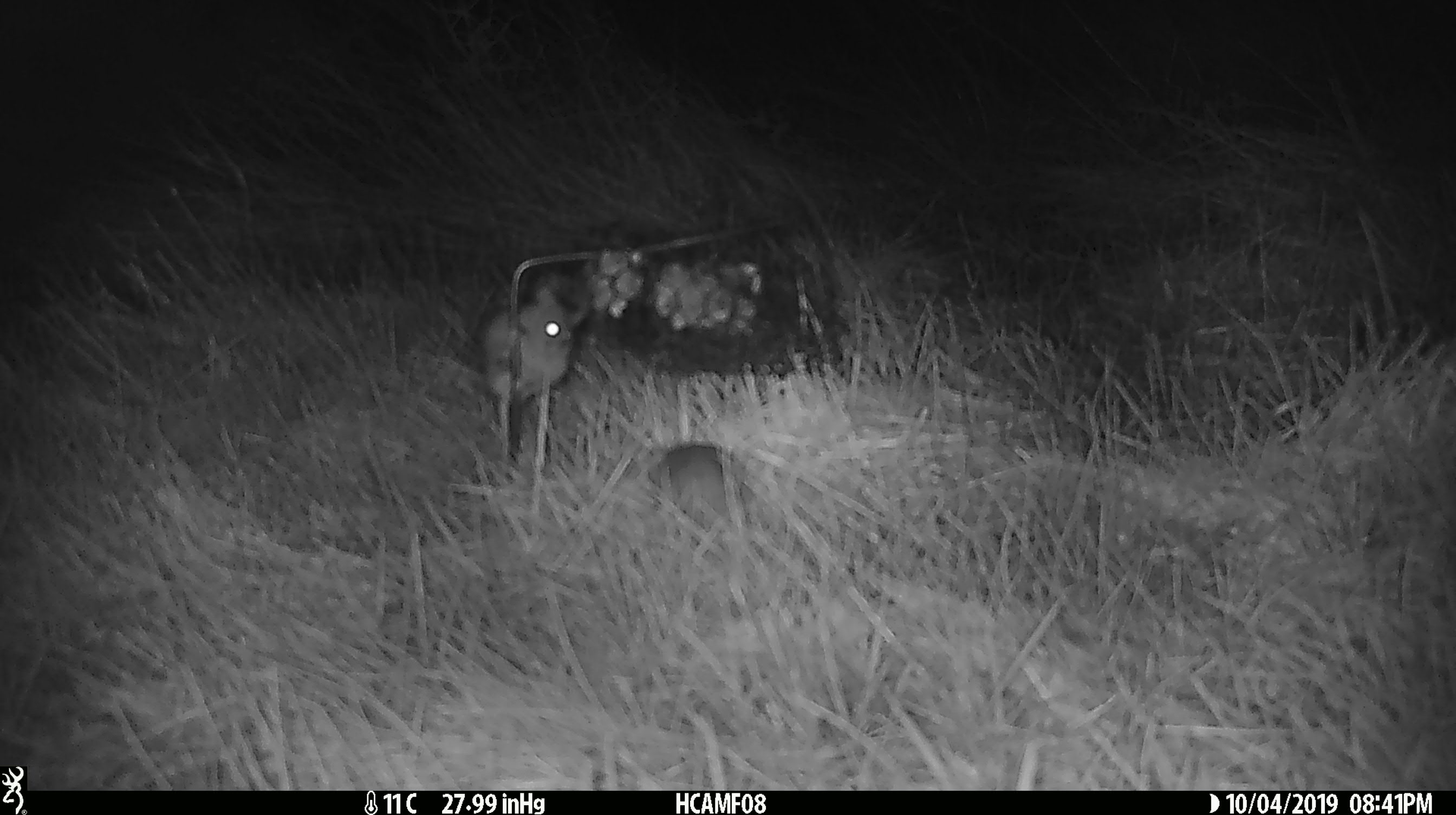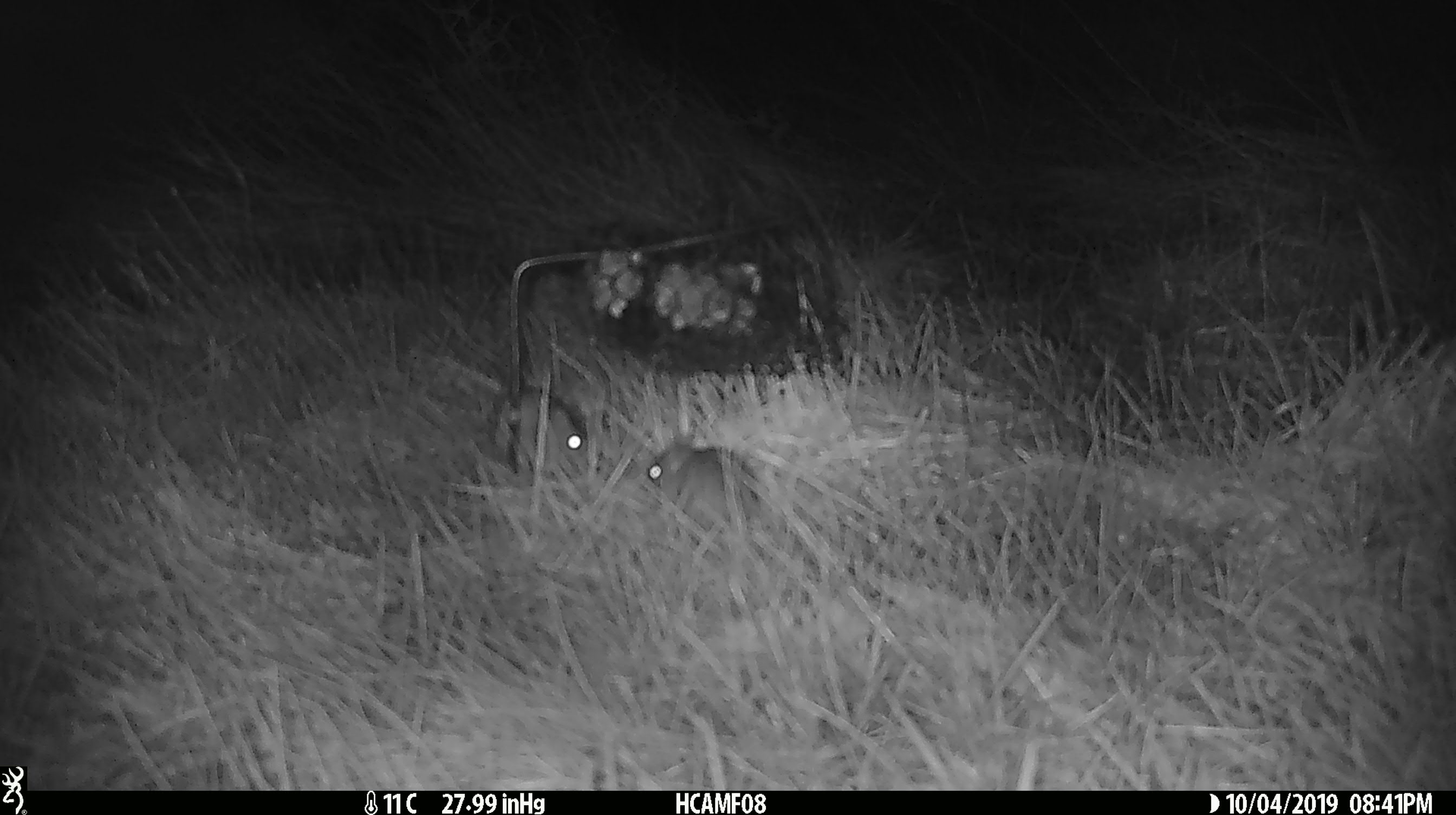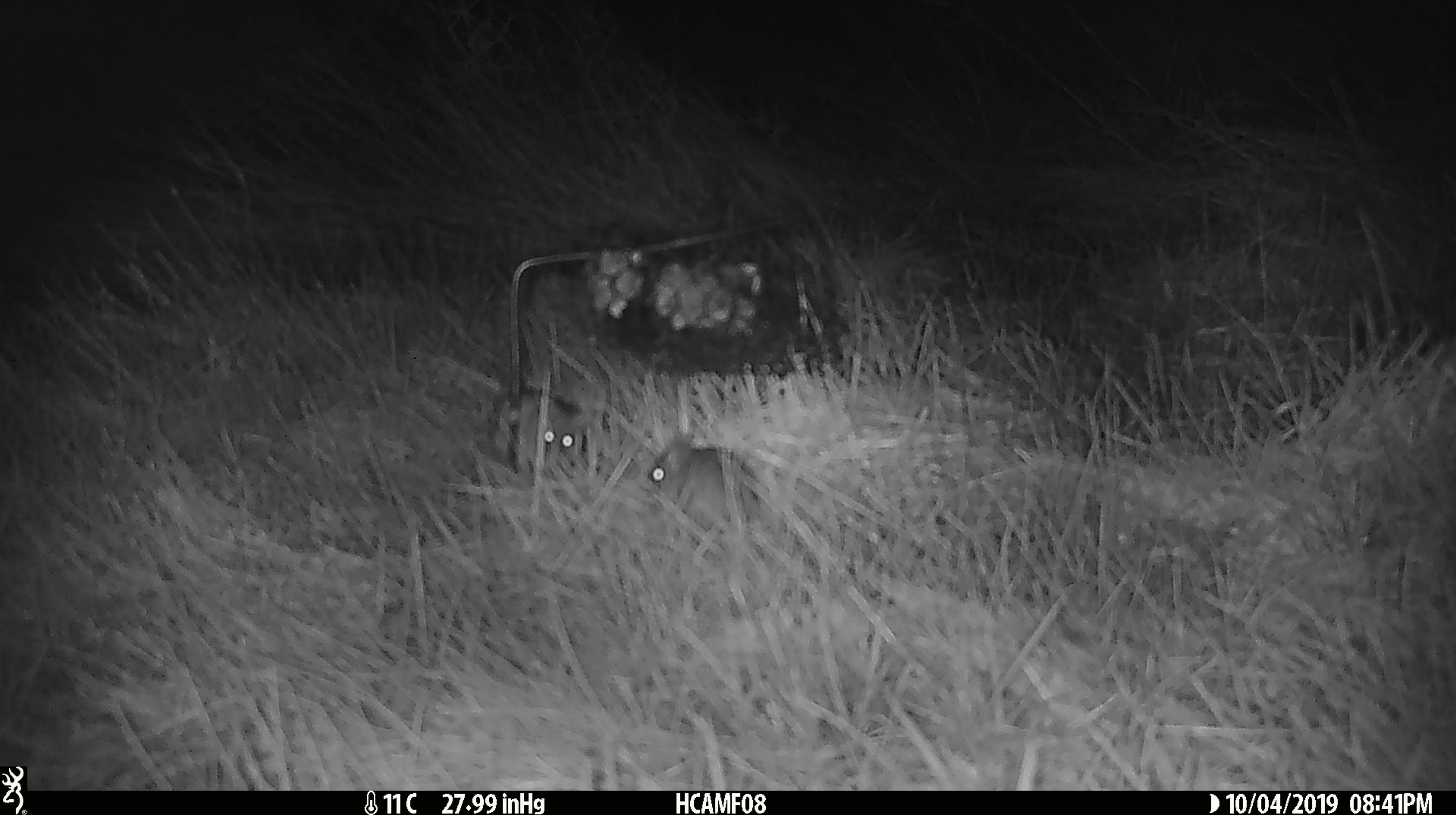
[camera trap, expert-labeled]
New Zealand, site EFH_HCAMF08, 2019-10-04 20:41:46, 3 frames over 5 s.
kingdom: Animalia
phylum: Chordata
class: Mammalia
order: Rodentia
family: Muridae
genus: Mus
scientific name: Mus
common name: mouse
Mouse (Mus).